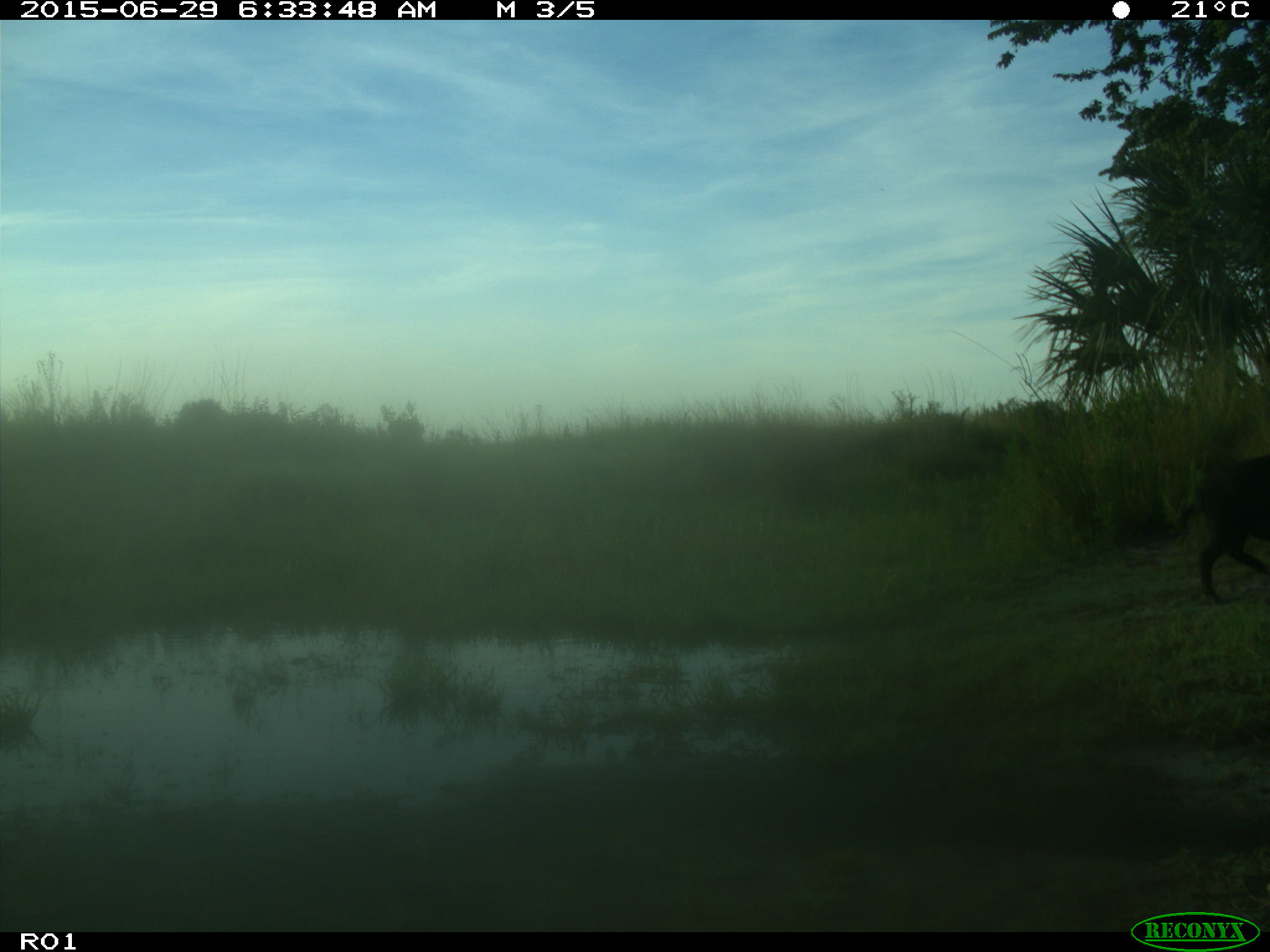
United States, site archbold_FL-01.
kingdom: Animalia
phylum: Chordata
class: Mammalia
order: Artiodactyla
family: Suidae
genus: Sus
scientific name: Sus scrofa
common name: wild boar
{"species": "Sus scrofa (wild boar)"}